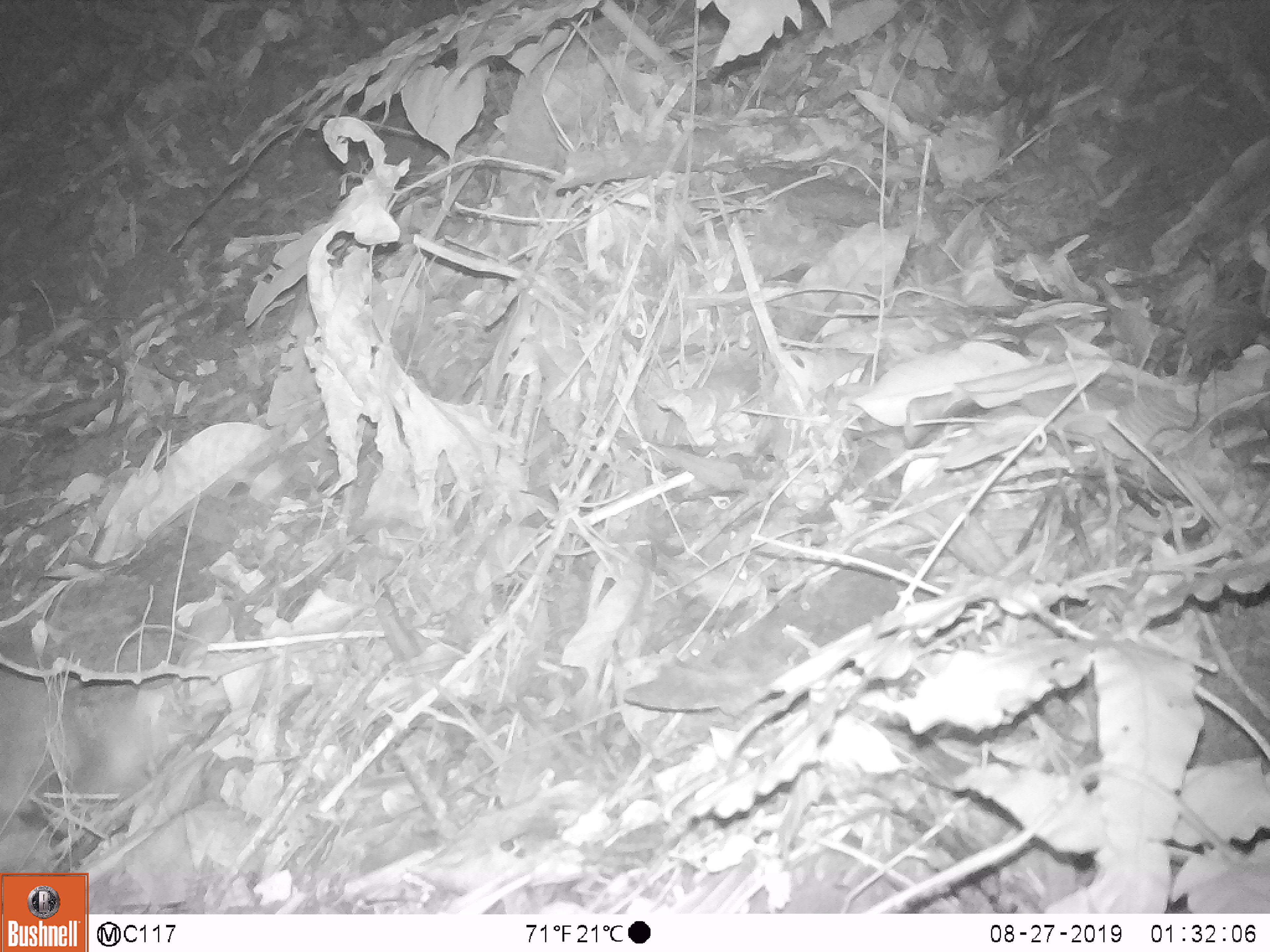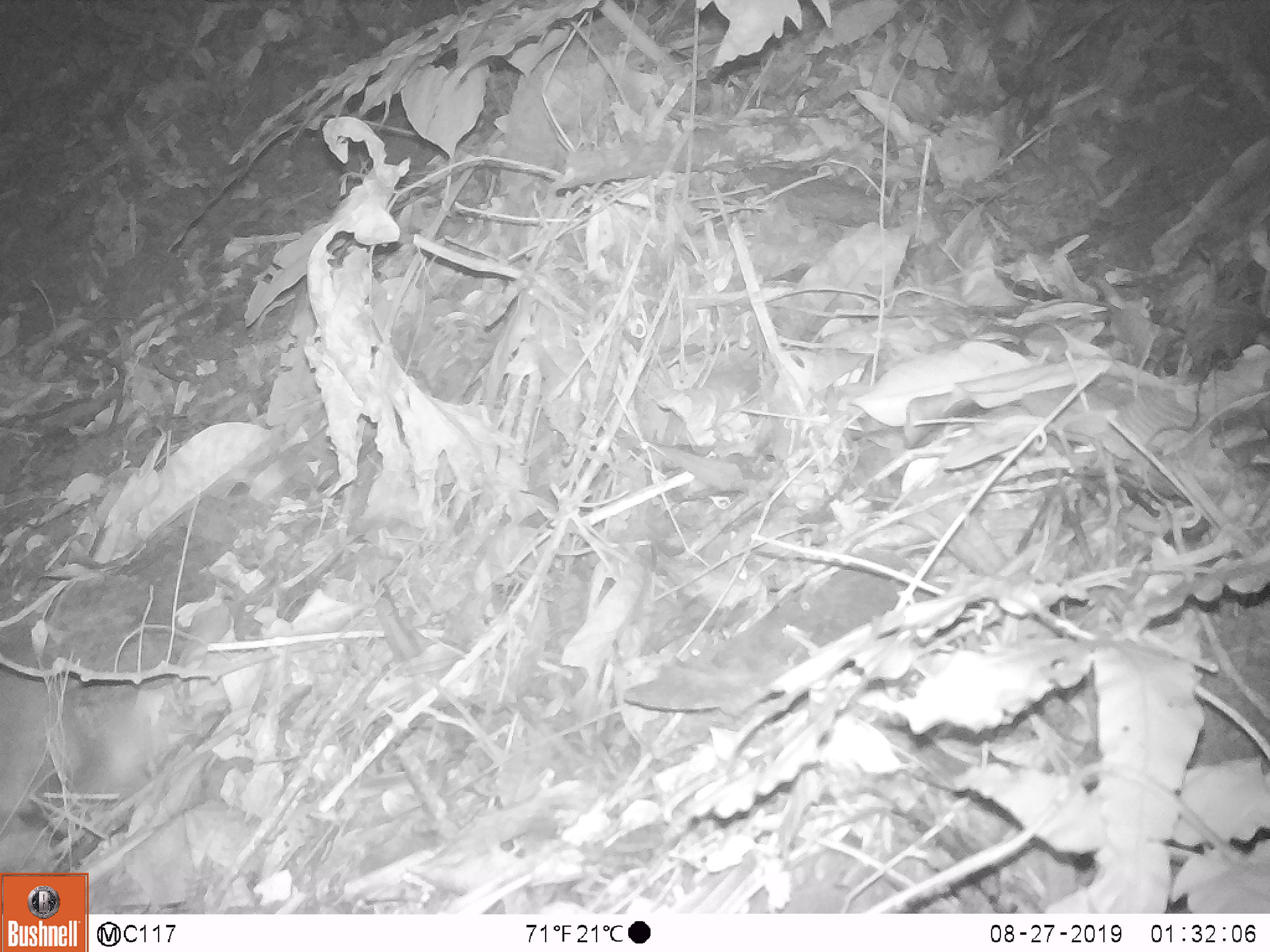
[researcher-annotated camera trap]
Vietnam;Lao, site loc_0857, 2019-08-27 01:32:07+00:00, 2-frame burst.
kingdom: Animalia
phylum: Chordata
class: Mammalia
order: Carnivora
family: Mustelidae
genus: Melogale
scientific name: Melogale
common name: ferret badger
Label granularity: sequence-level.